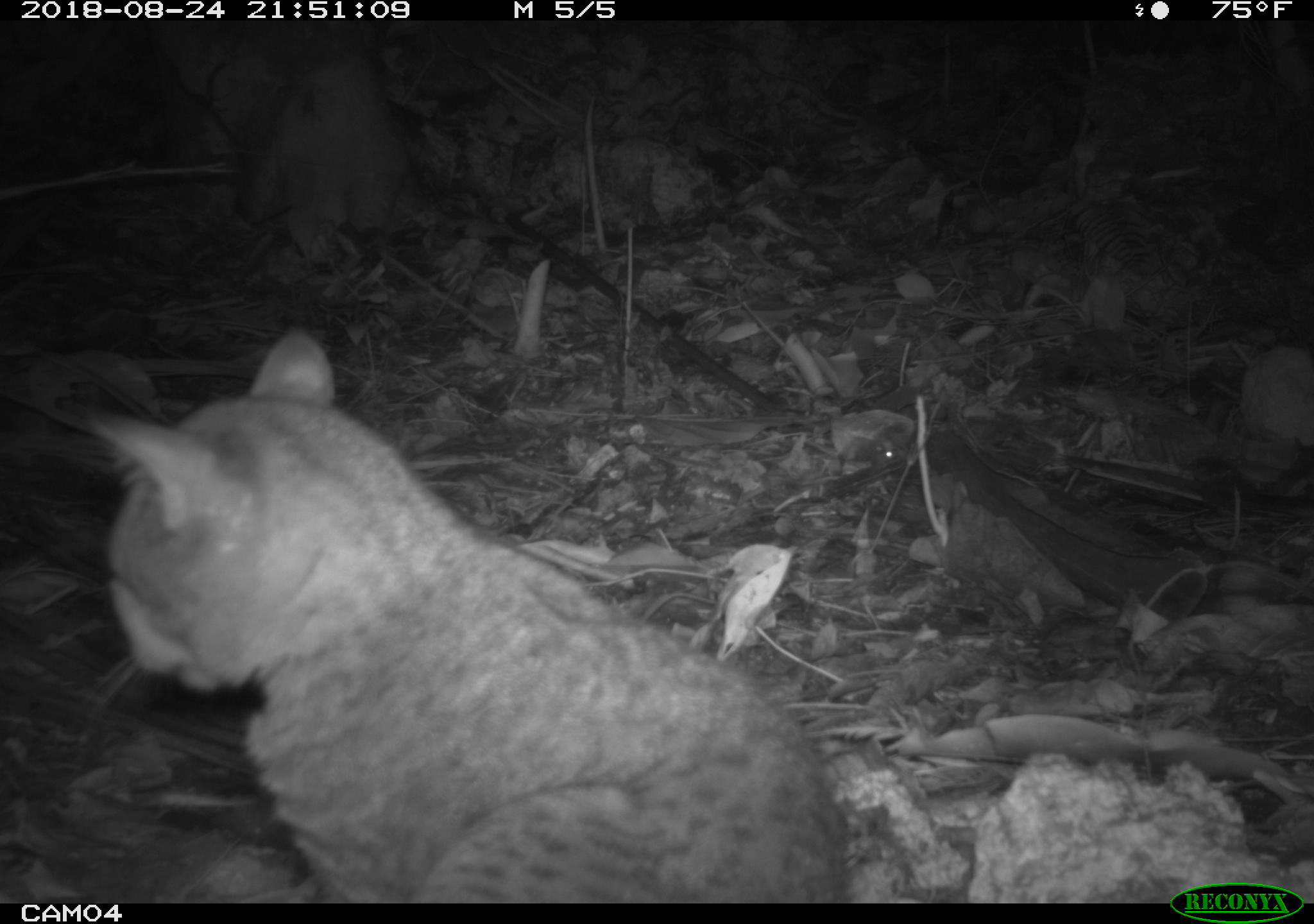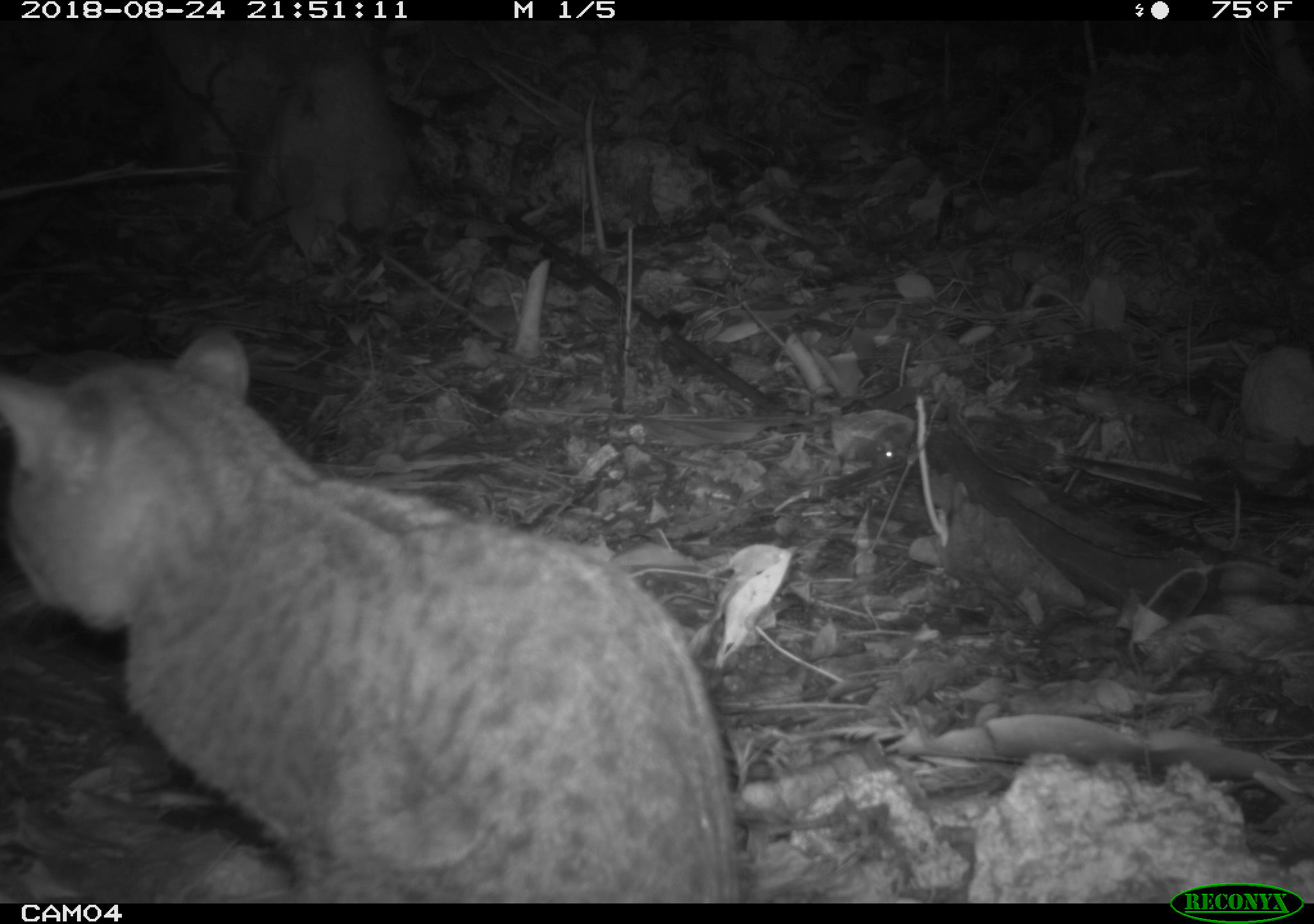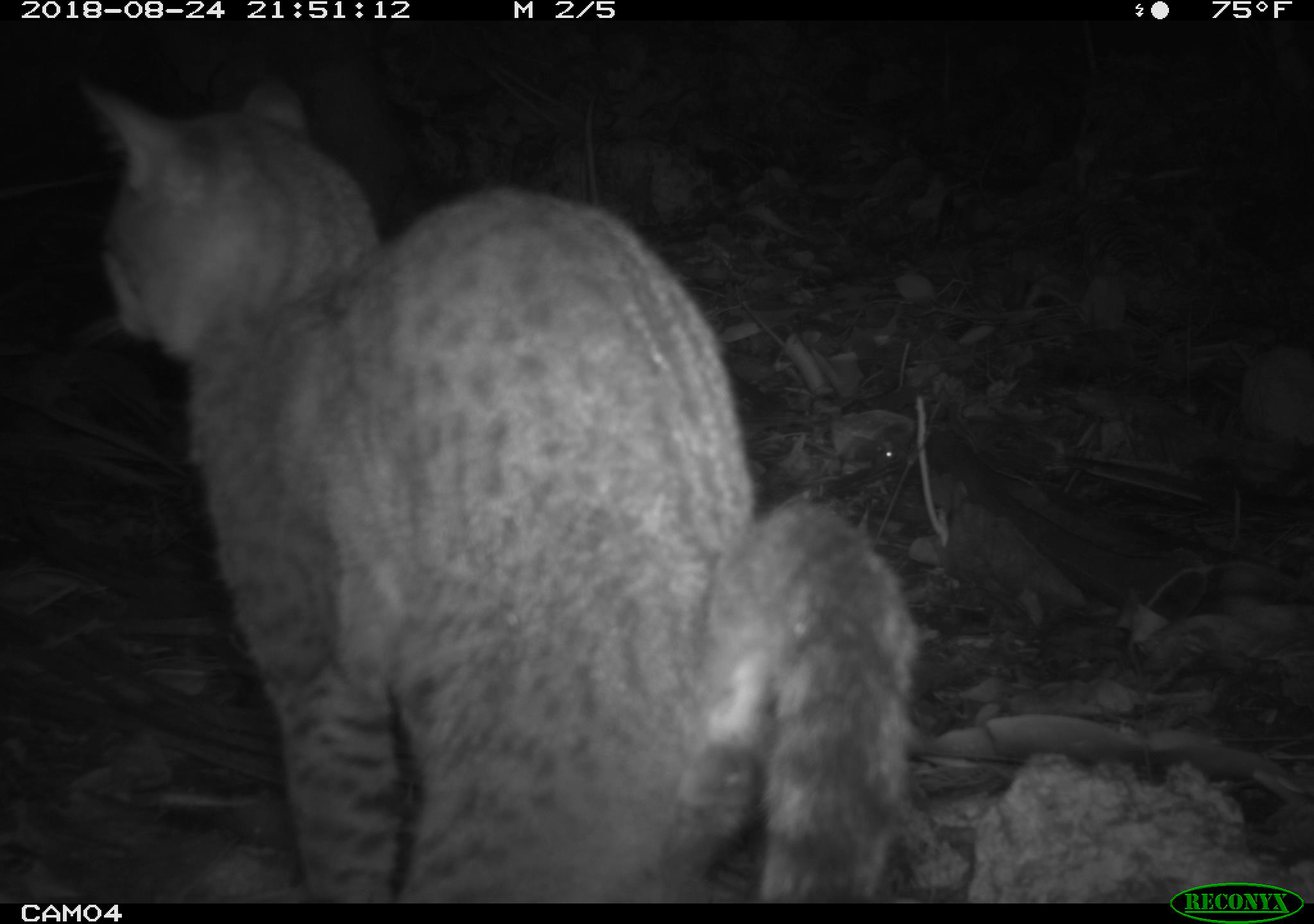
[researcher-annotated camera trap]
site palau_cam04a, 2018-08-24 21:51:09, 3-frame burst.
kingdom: Animalia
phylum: Chordata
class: Mammalia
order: Carnivora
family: Felidae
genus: Felis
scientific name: Felis catus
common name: cat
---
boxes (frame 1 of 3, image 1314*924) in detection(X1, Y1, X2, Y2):
cat: detection(73, 321, 856, 894)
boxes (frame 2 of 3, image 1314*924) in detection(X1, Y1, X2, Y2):
cat: detection(1, 329, 737, 898)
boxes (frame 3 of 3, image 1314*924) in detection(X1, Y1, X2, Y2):
cat: detection(70, 63, 907, 902)